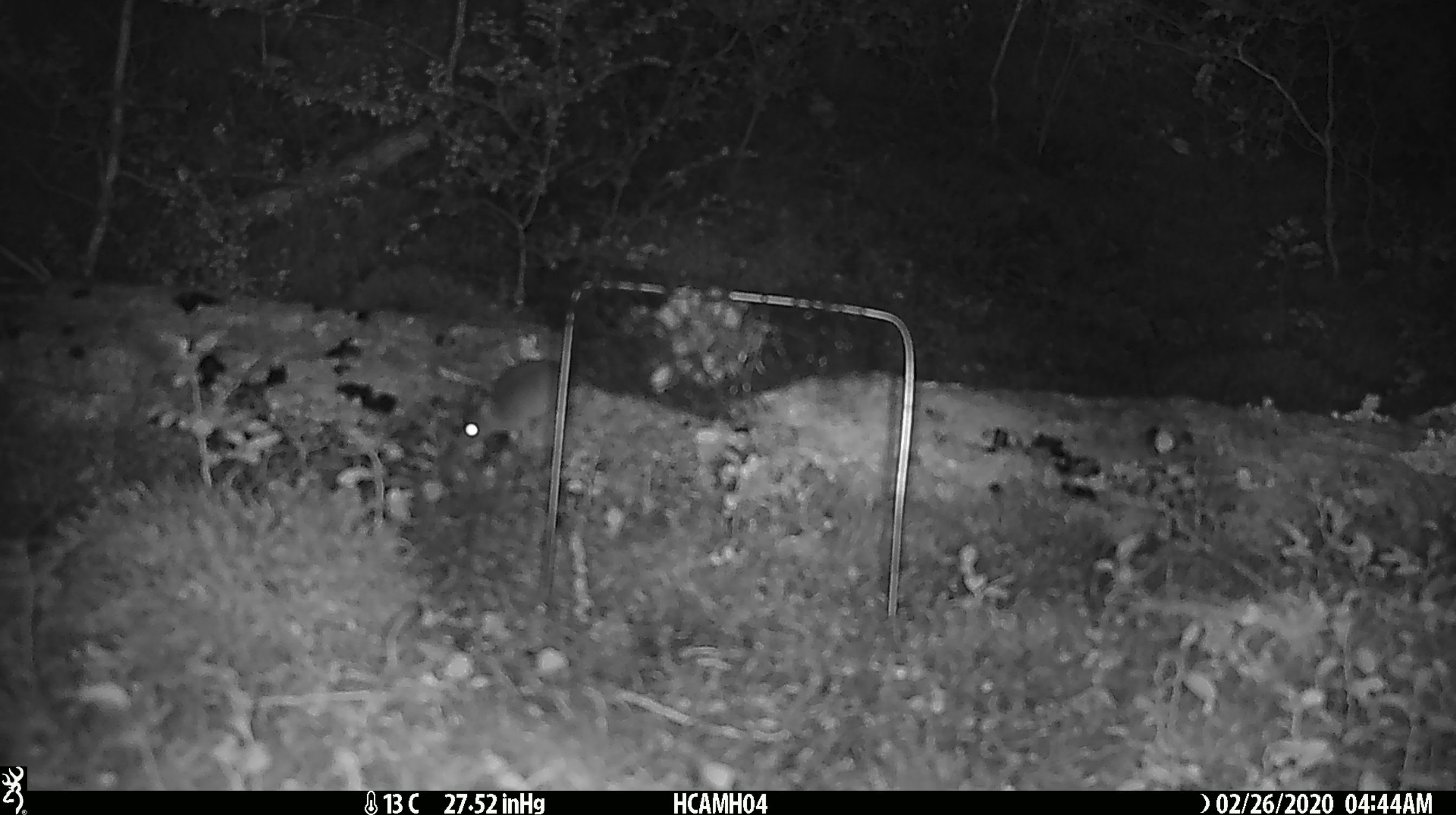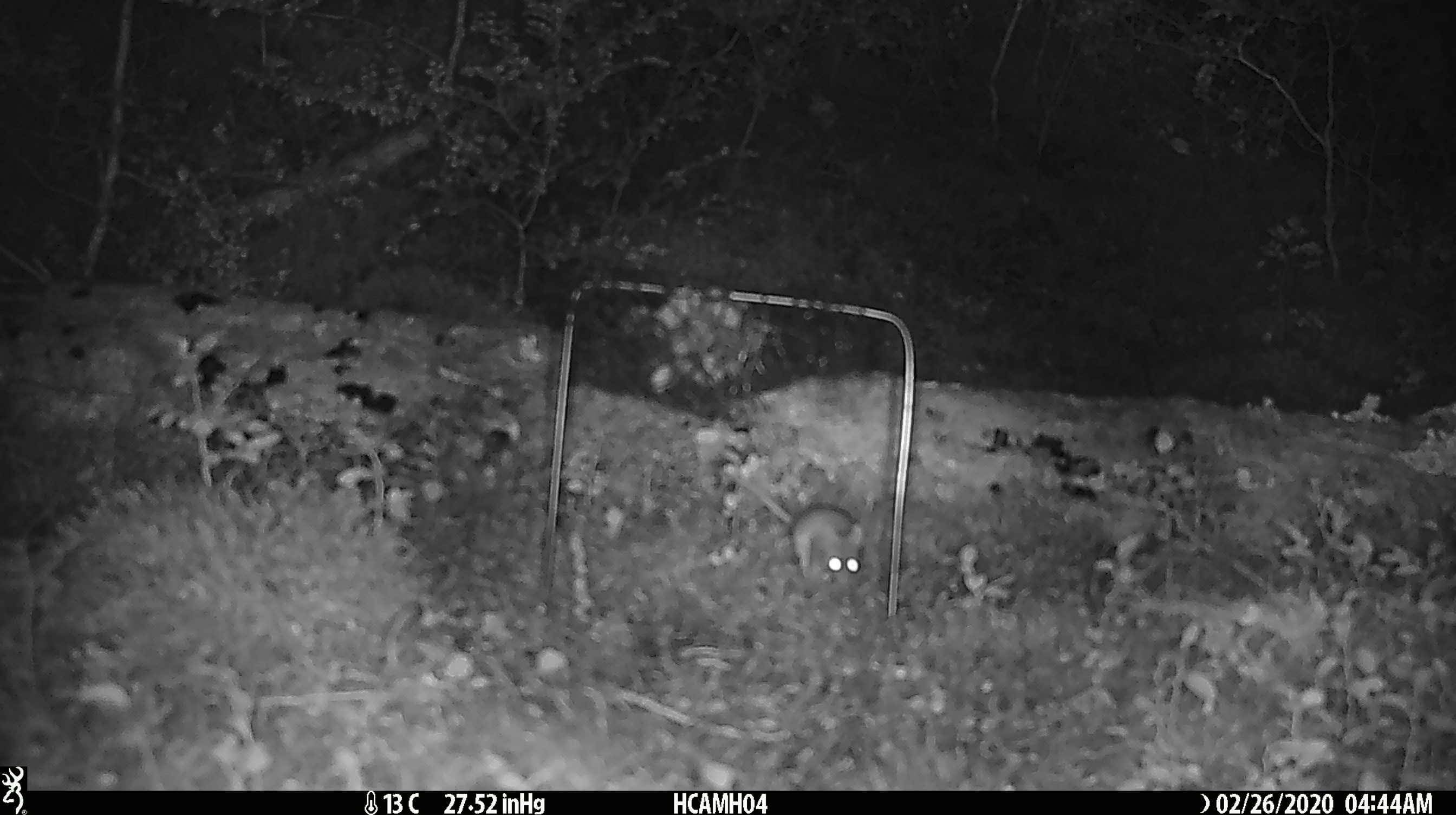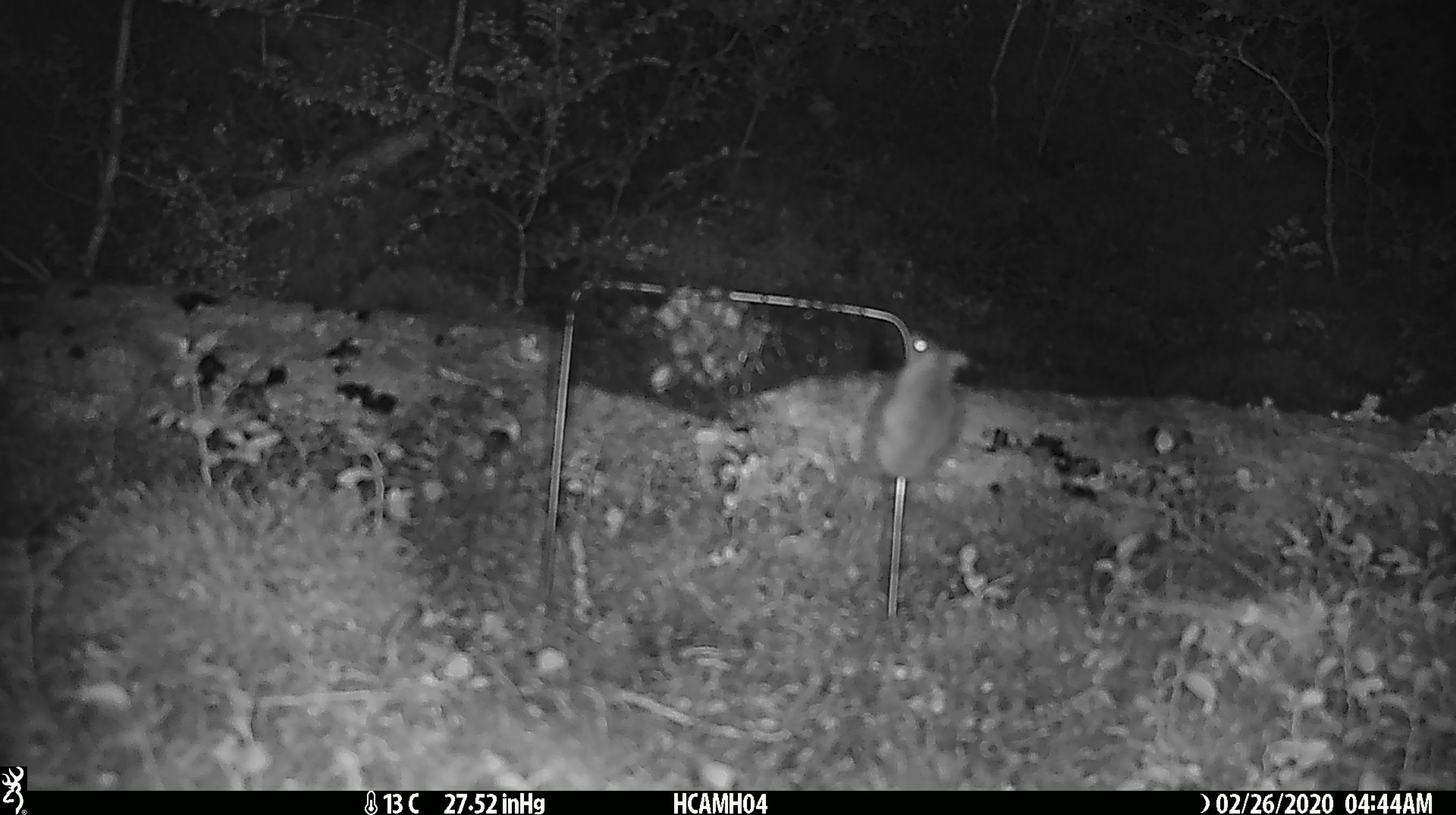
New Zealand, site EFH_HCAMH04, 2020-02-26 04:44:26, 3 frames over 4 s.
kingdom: Animalia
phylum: Chordata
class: Mammalia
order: Rodentia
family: Muridae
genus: Mus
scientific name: Mus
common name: mouse